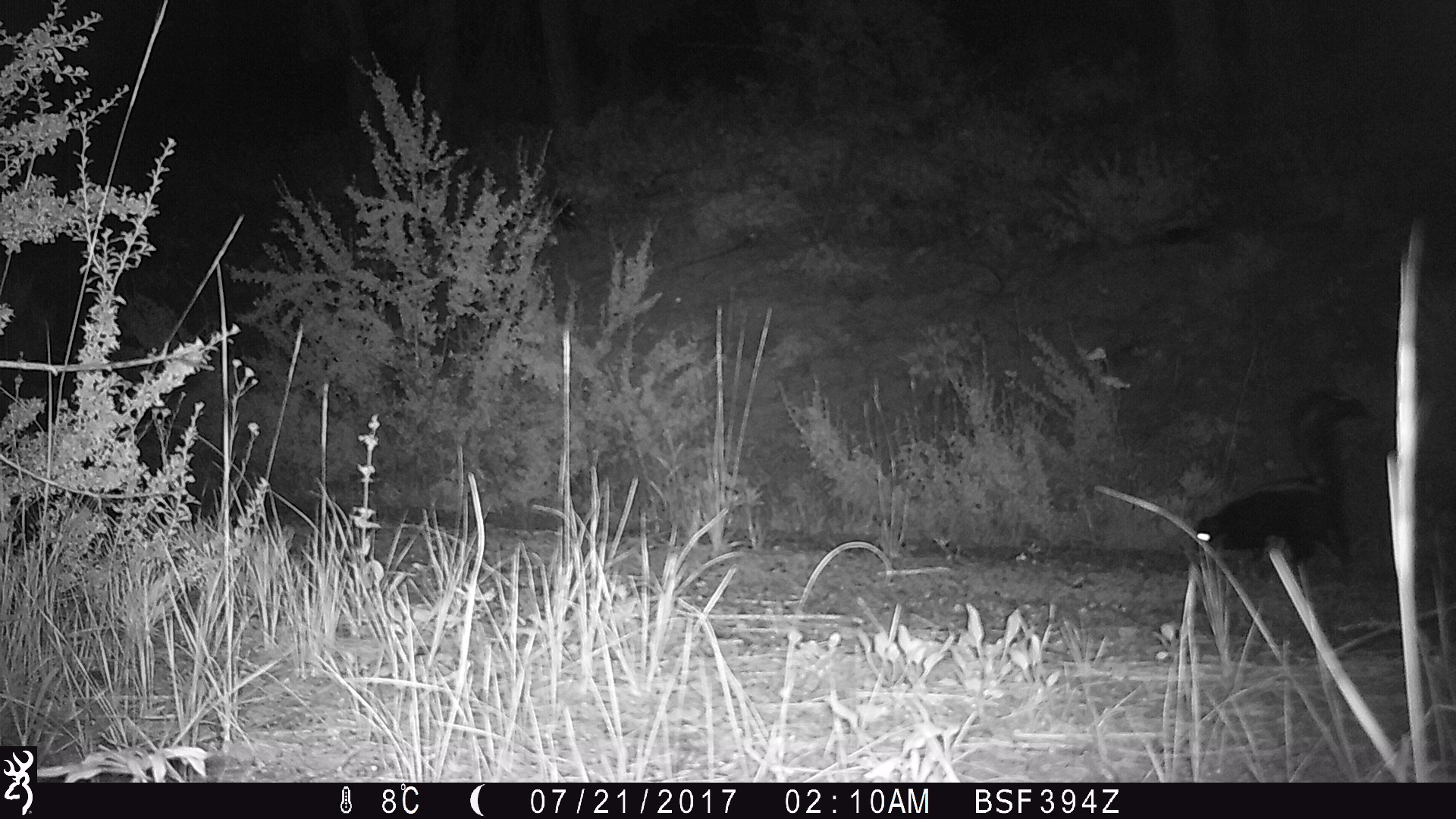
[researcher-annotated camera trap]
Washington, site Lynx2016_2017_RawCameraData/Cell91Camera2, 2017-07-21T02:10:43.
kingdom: Animalia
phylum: Chordata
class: Mammalia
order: Carnivora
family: Mephitidae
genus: Mephitis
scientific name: Mephitis mephitis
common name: striped skunk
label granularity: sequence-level